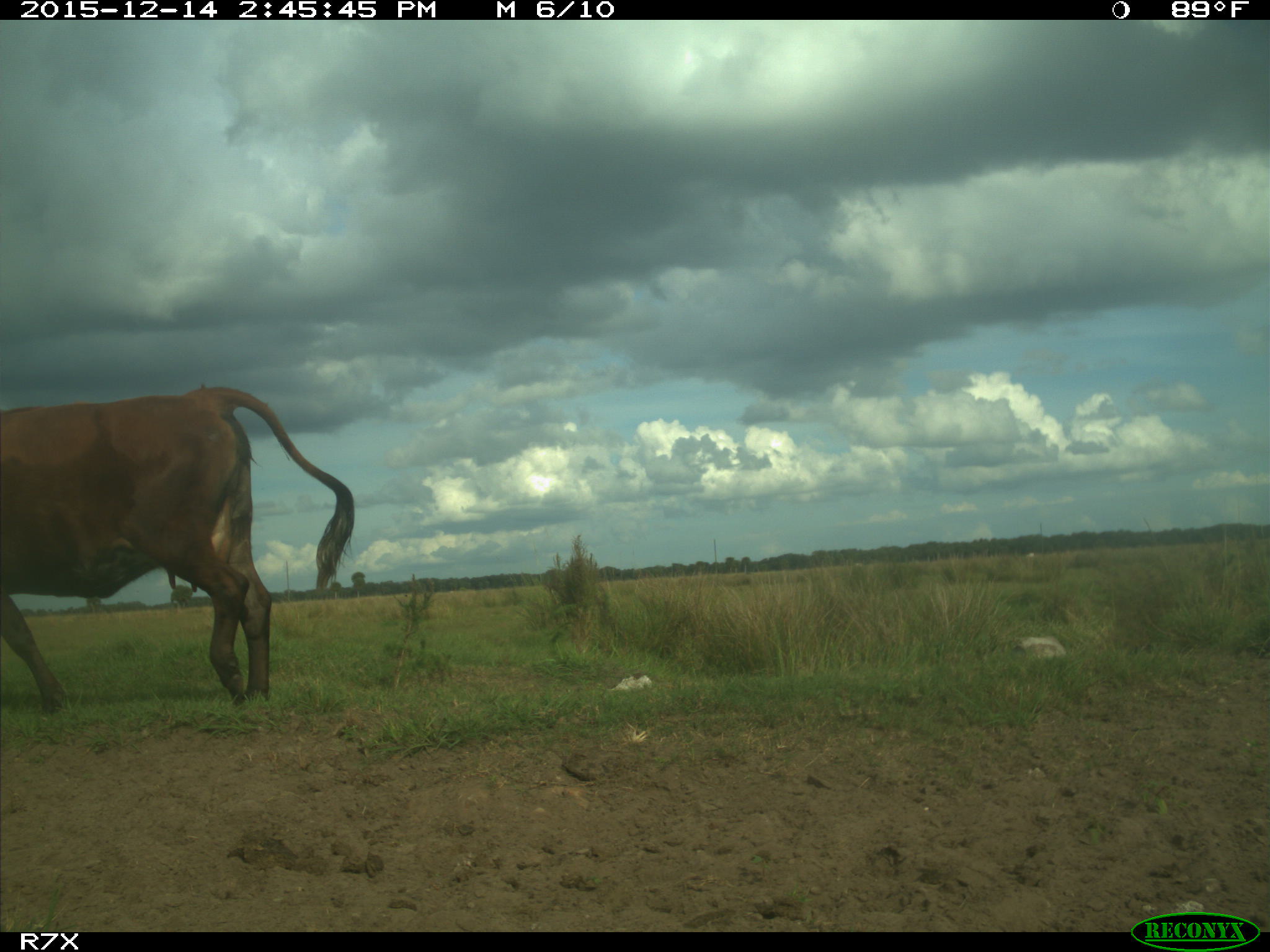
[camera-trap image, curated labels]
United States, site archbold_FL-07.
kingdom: Animalia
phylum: Chordata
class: Mammalia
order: Artiodactyla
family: Bovidae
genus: Bos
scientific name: Bos taurus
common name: domestic cow